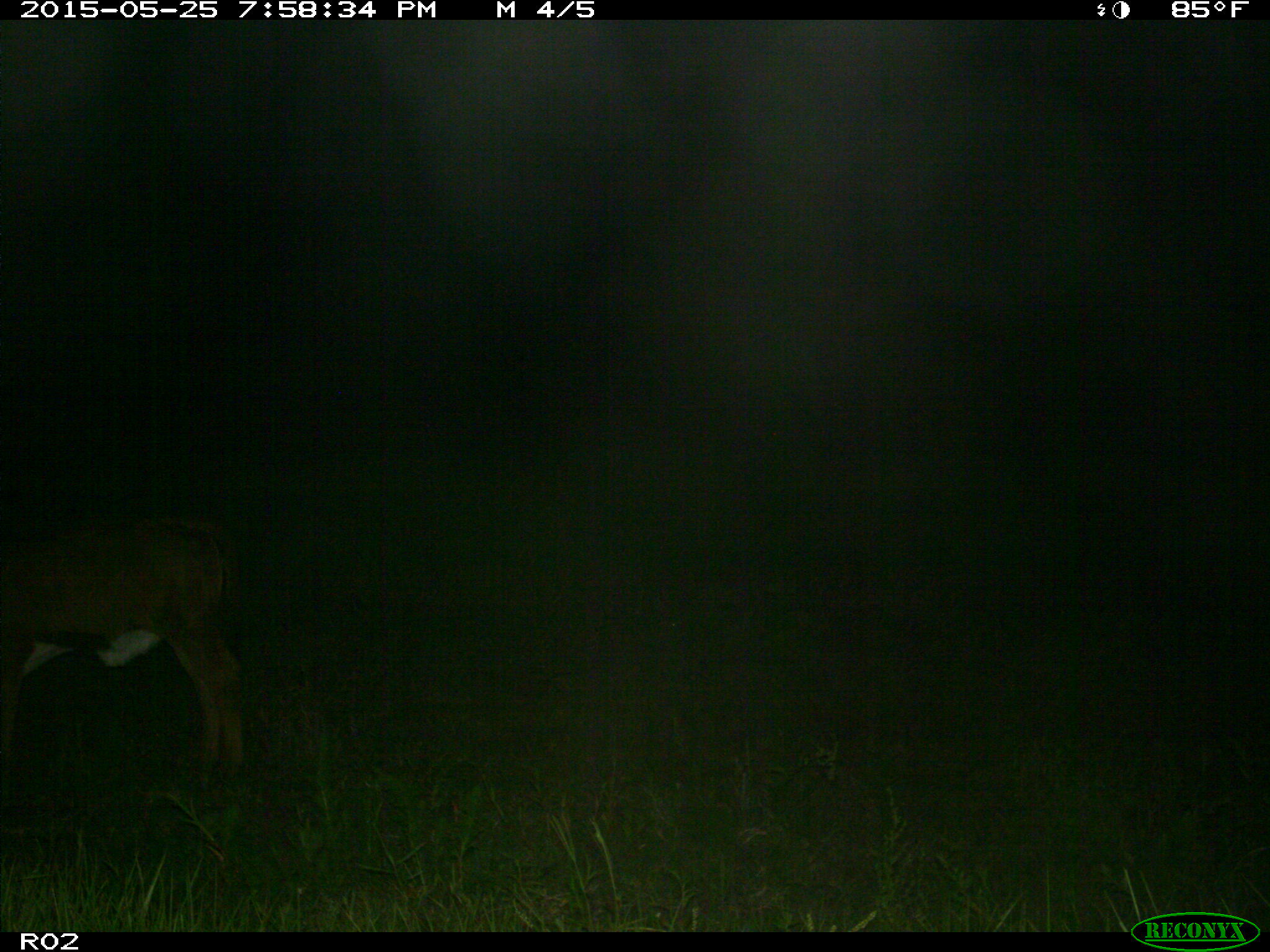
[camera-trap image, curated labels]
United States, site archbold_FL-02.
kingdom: Animalia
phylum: Chordata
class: Mammalia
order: Artiodactyla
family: Bovidae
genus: Bos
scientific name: Bos taurus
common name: domestic cow